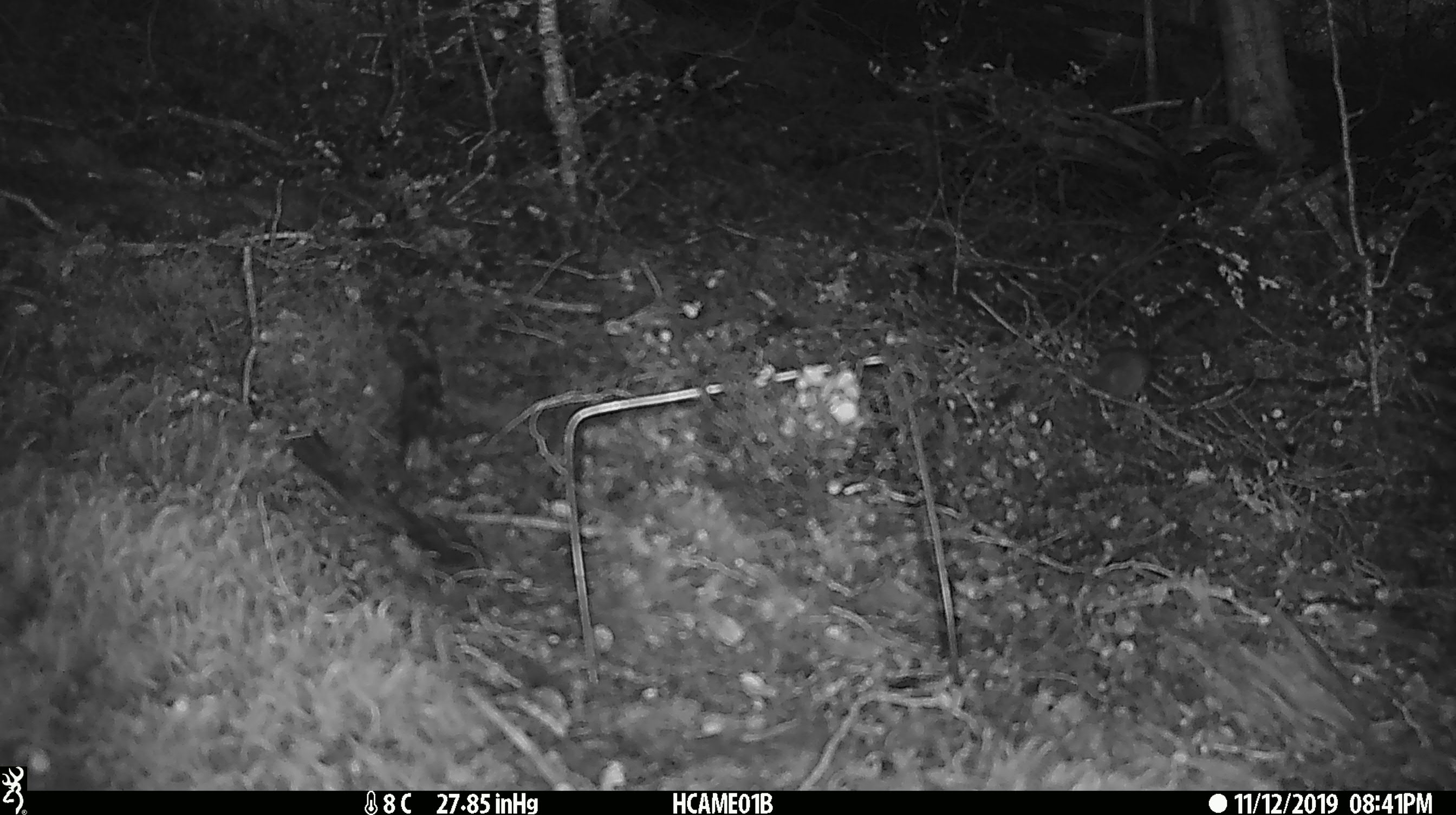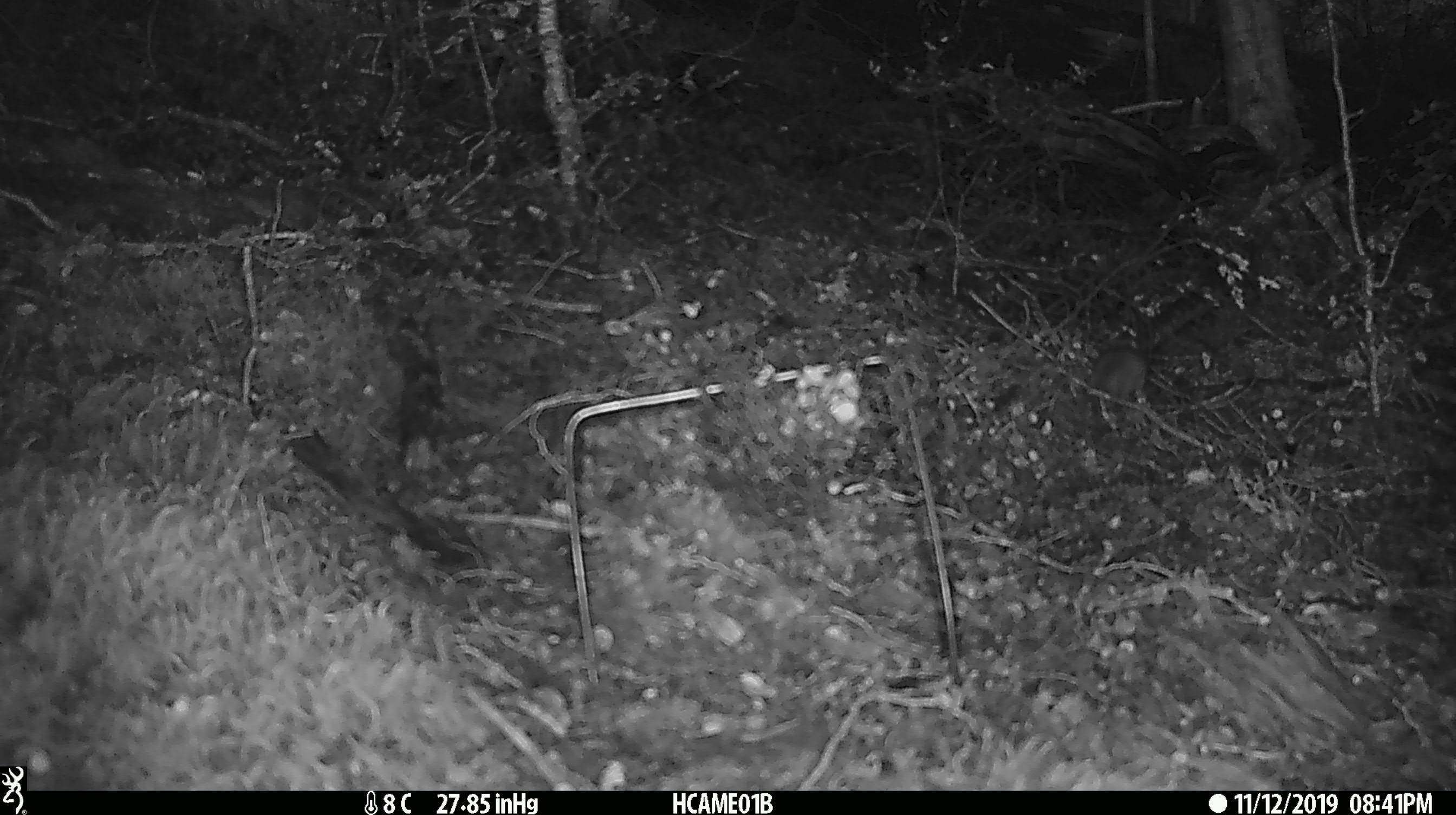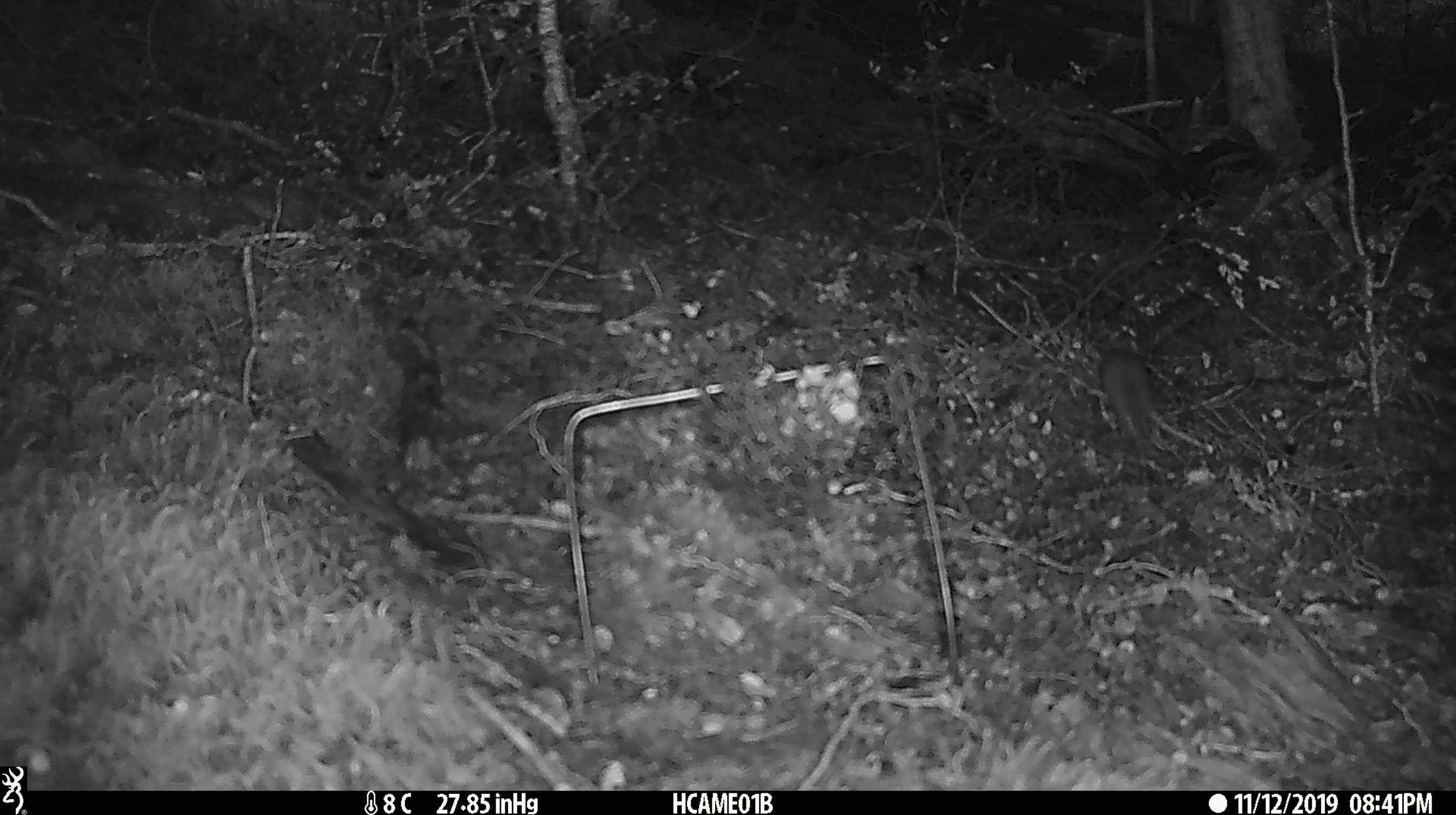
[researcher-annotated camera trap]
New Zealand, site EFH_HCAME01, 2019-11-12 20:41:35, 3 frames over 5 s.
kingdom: Animalia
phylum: Chordata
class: Mammalia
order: Rodentia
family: Muridae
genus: Mus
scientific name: Mus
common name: mouse